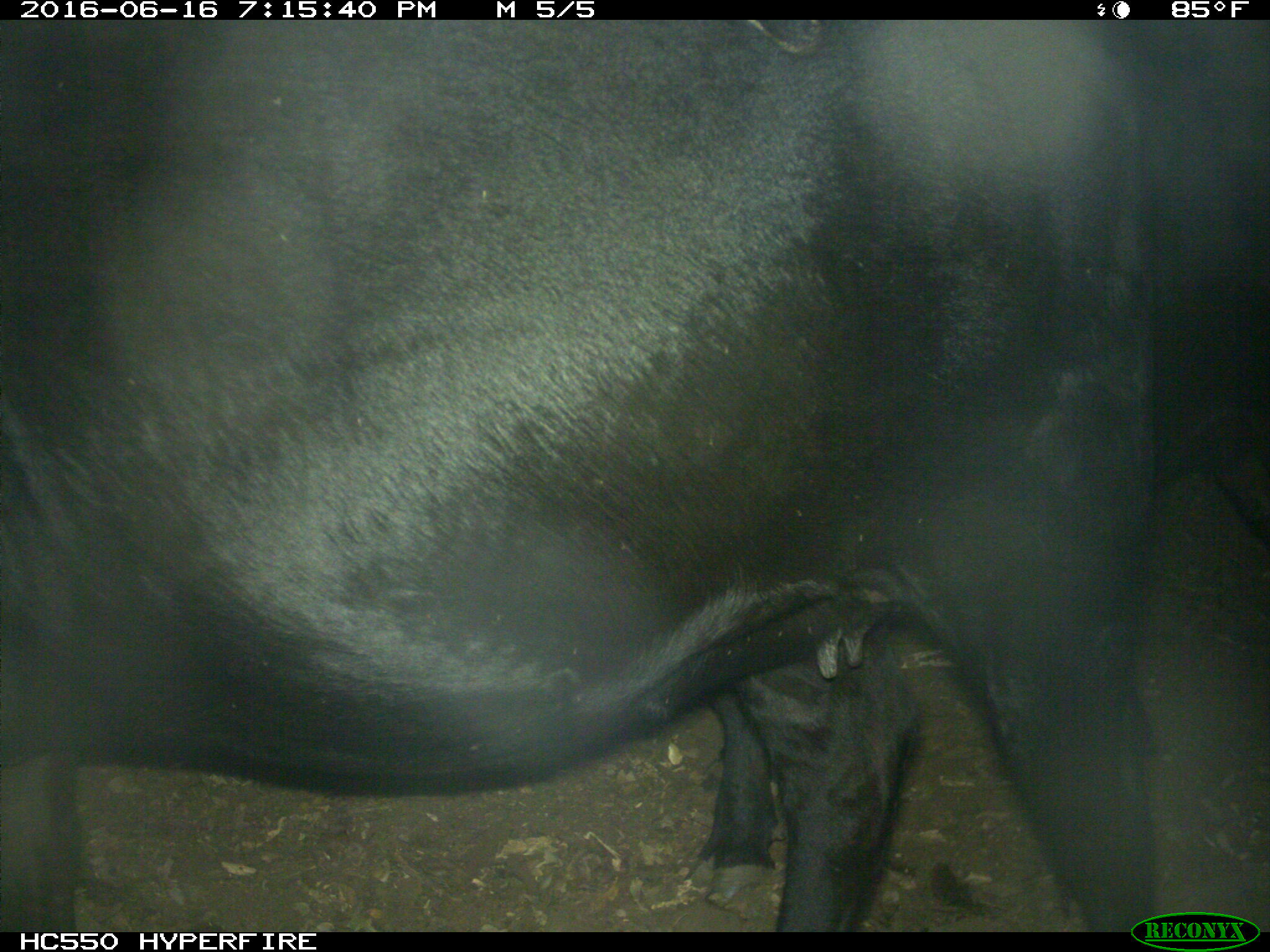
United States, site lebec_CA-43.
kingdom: Animalia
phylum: Chordata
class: Mammalia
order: Artiodactyla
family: Bovidae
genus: Bos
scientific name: Bos taurus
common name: domestic cow